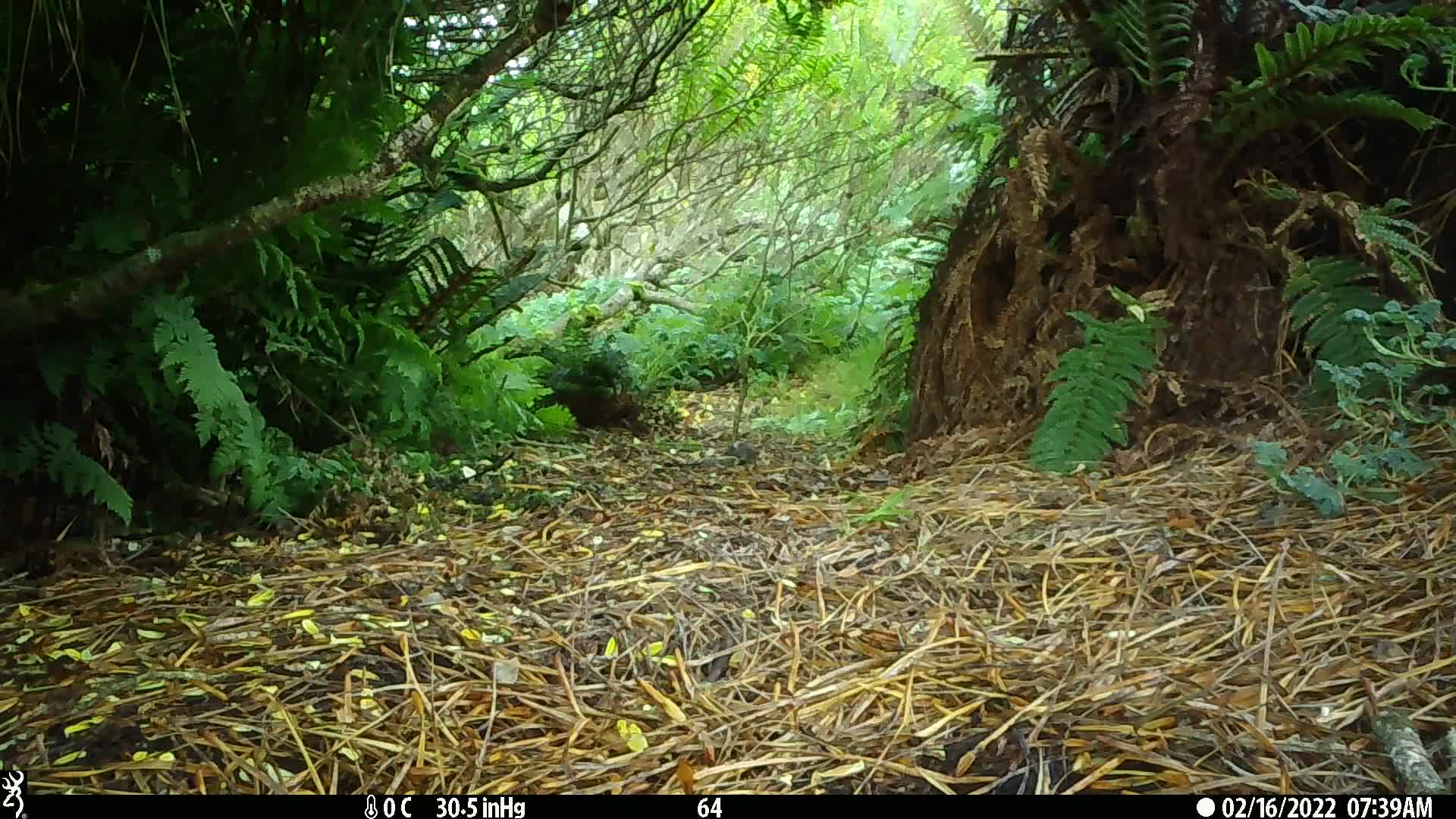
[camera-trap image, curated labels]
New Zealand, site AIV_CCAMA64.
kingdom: Animalia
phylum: Chordata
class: Mammalia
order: Rodentia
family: Muridae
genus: Mus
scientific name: Mus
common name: mouse